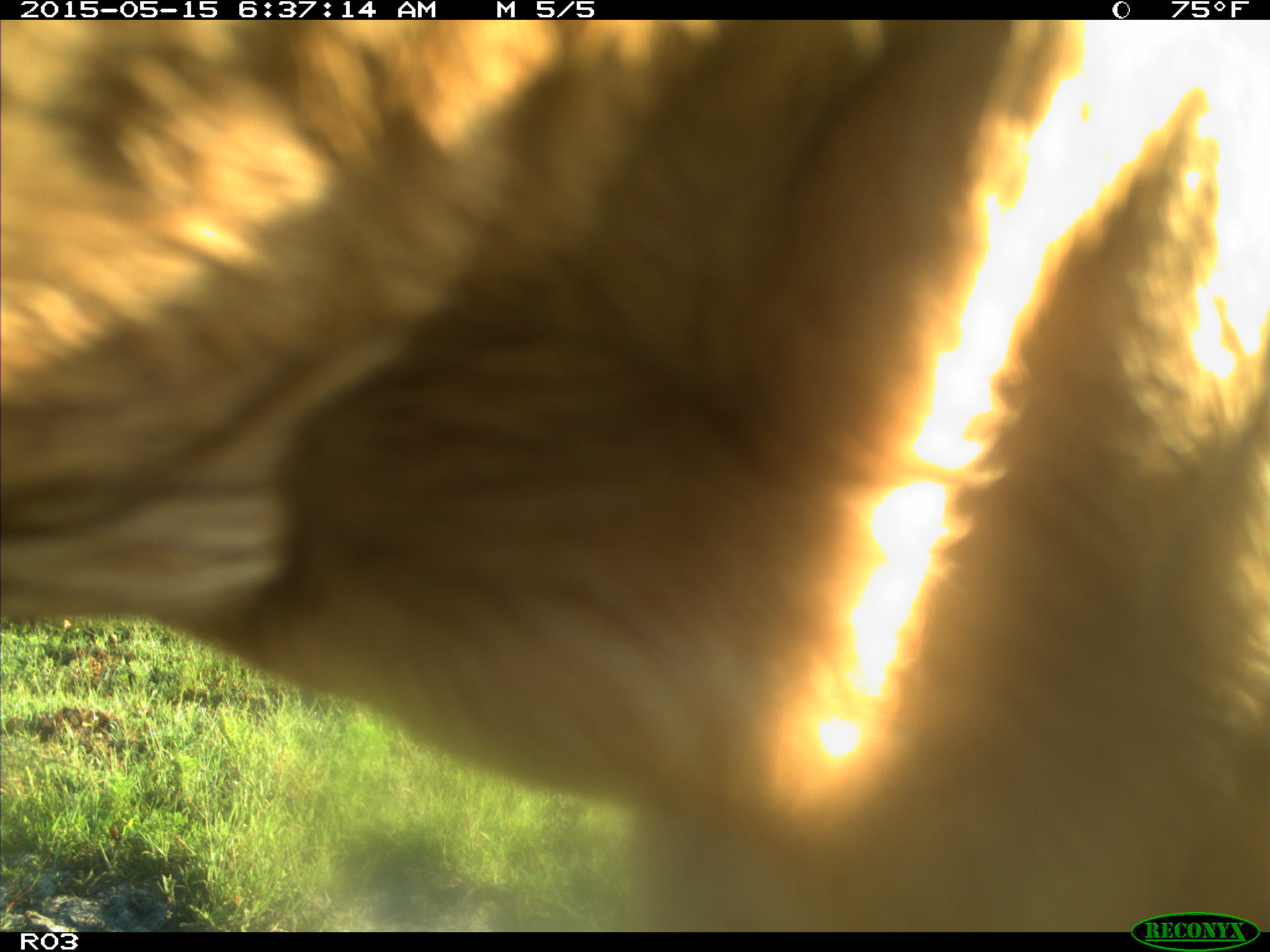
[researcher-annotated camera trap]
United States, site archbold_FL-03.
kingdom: Animalia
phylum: Chordata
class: Mammalia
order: Artiodactyla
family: Bovidae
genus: Bos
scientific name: Bos taurus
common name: domestic cow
Bos taurus (domestic cow).